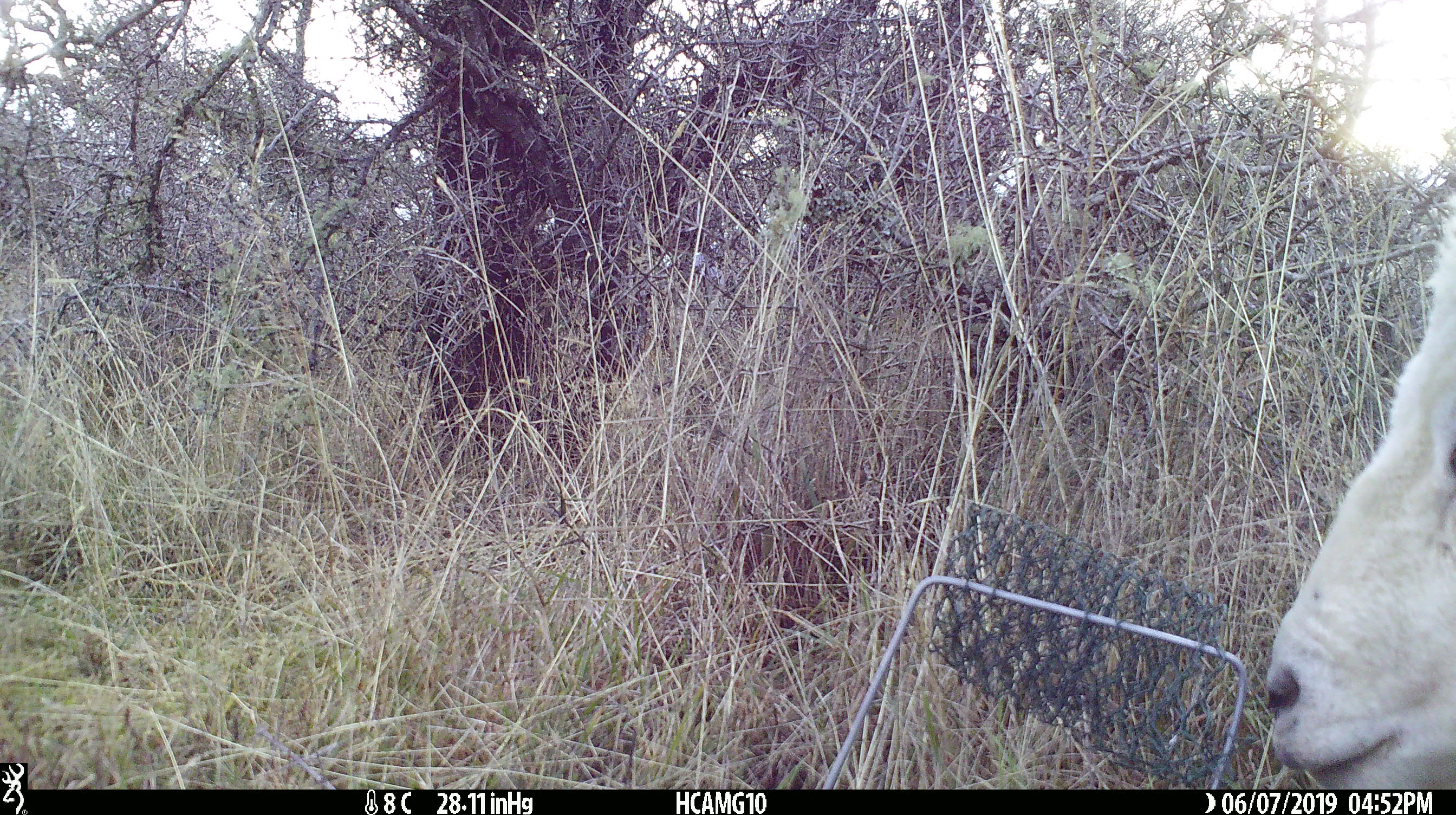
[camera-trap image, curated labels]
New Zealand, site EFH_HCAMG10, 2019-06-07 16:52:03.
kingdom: Animalia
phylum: Chordata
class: Mammalia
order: Artiodactyla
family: Bovidae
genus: Ovis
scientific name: Ovis aries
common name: domestic sheep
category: sheep